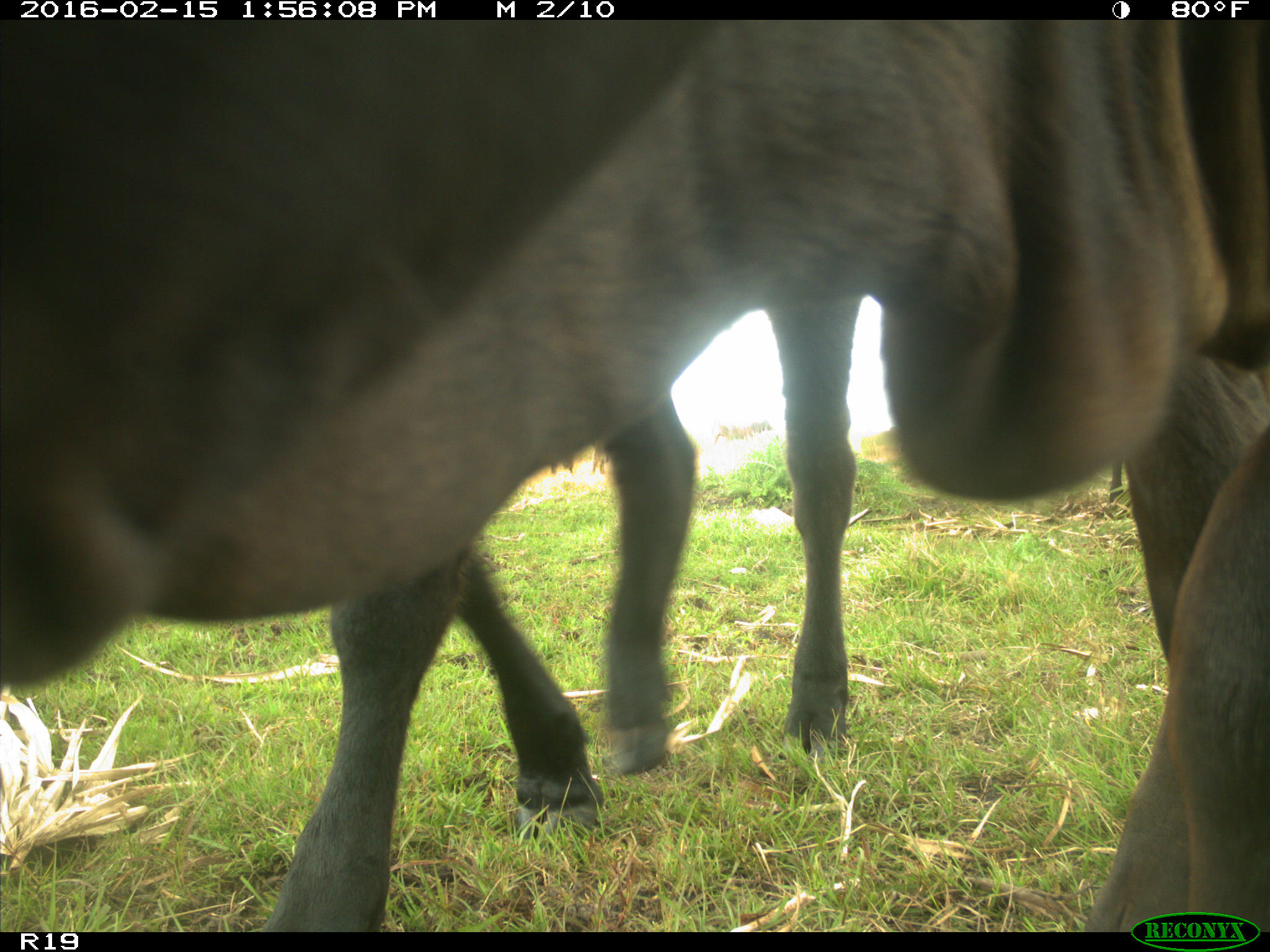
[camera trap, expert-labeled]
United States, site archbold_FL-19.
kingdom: Animalia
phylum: Chordata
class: Mammalia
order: Artiodactyla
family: Bovidae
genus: Bos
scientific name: Bos taurus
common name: domestic cow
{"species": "Bos taurus (domestic cow)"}